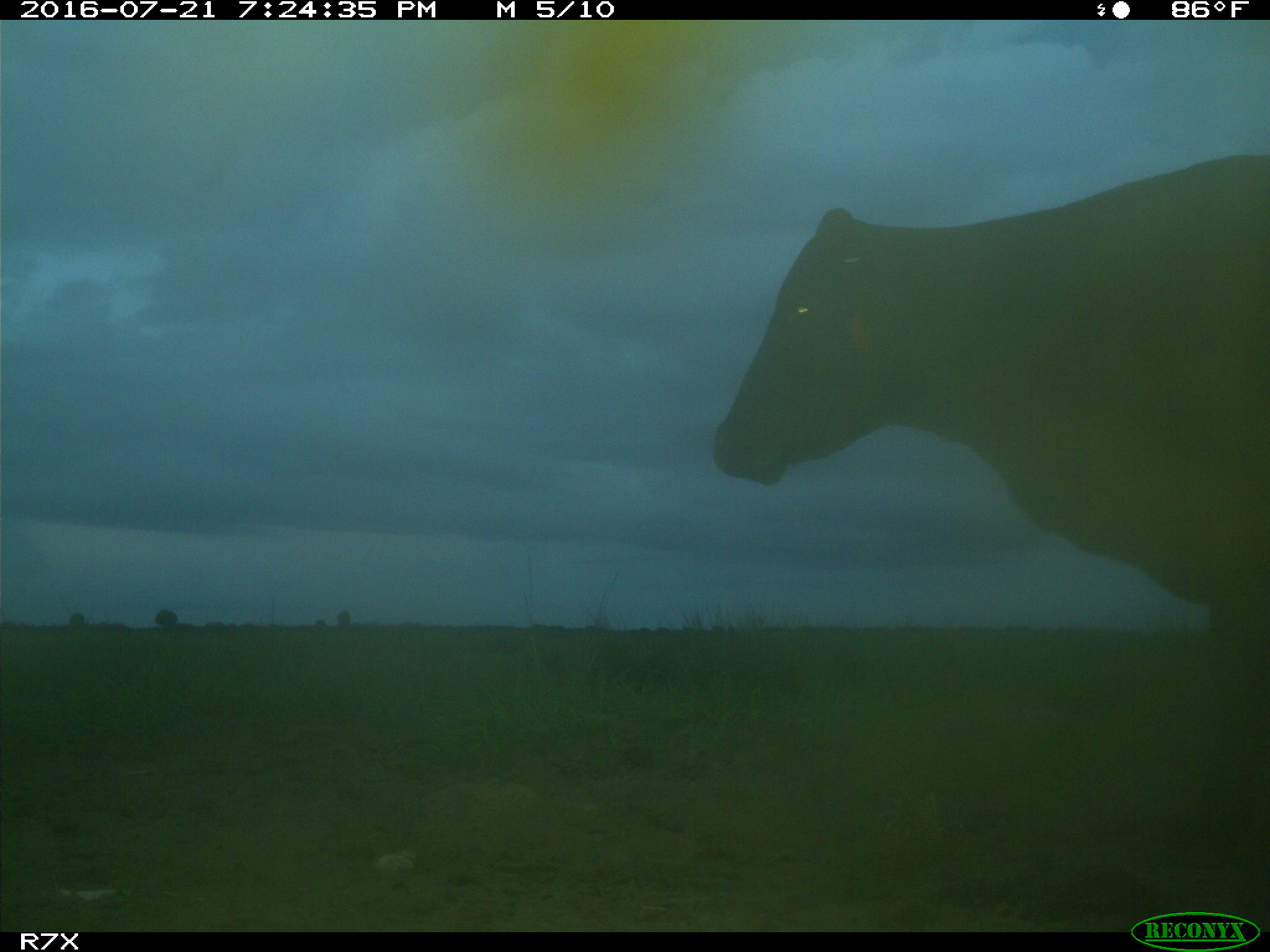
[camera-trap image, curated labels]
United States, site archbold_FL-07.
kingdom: Animalia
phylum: Chordata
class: Mammalia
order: Artiodactyla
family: Bovidae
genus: Bos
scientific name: Bos taurus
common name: domestic cow